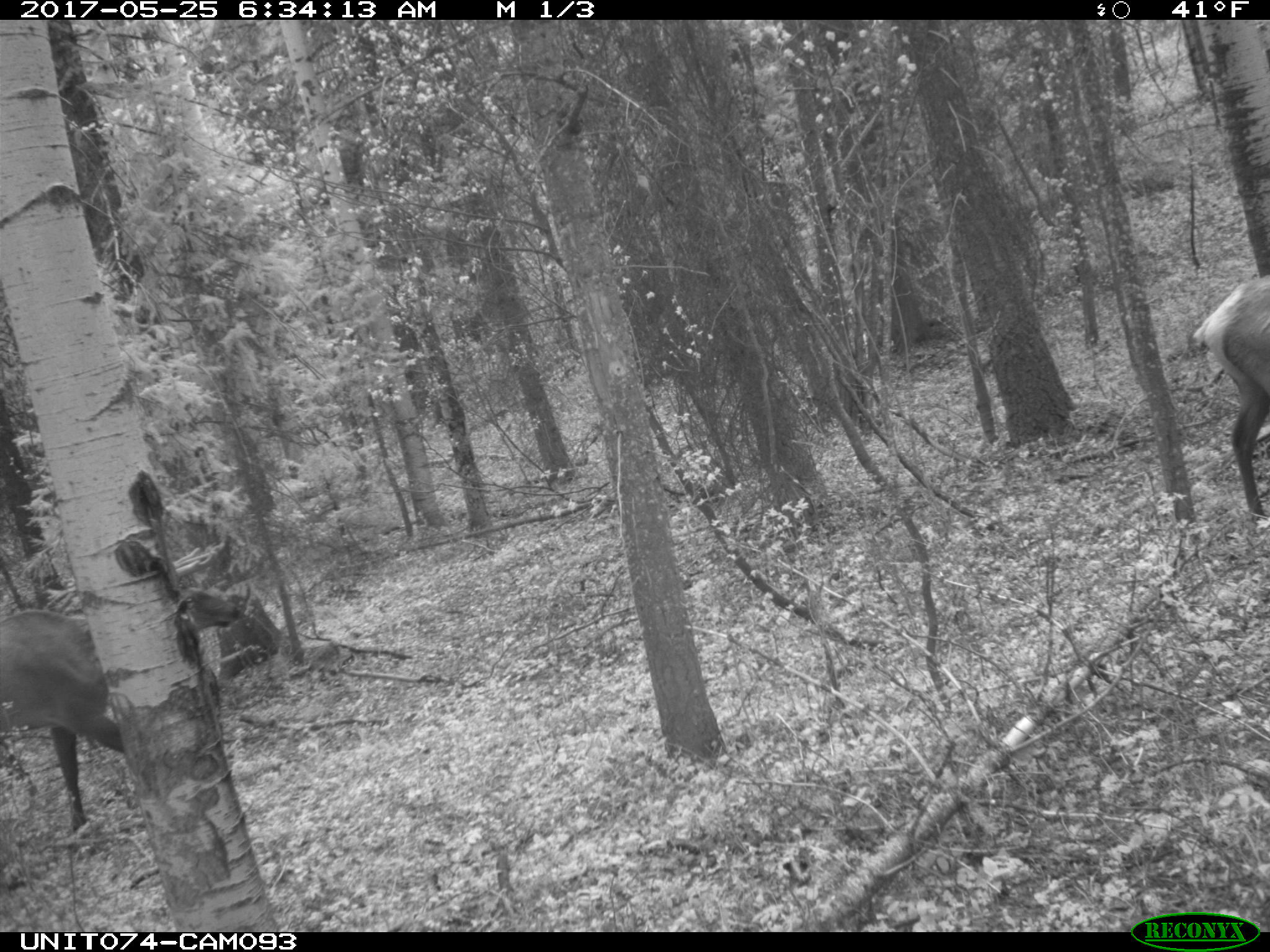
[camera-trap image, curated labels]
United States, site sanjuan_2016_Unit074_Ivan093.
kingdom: Animalia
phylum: Chordata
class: Mammalia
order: Artiodactyla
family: Cervidae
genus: Cervus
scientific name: Cervus elaphus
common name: red deer